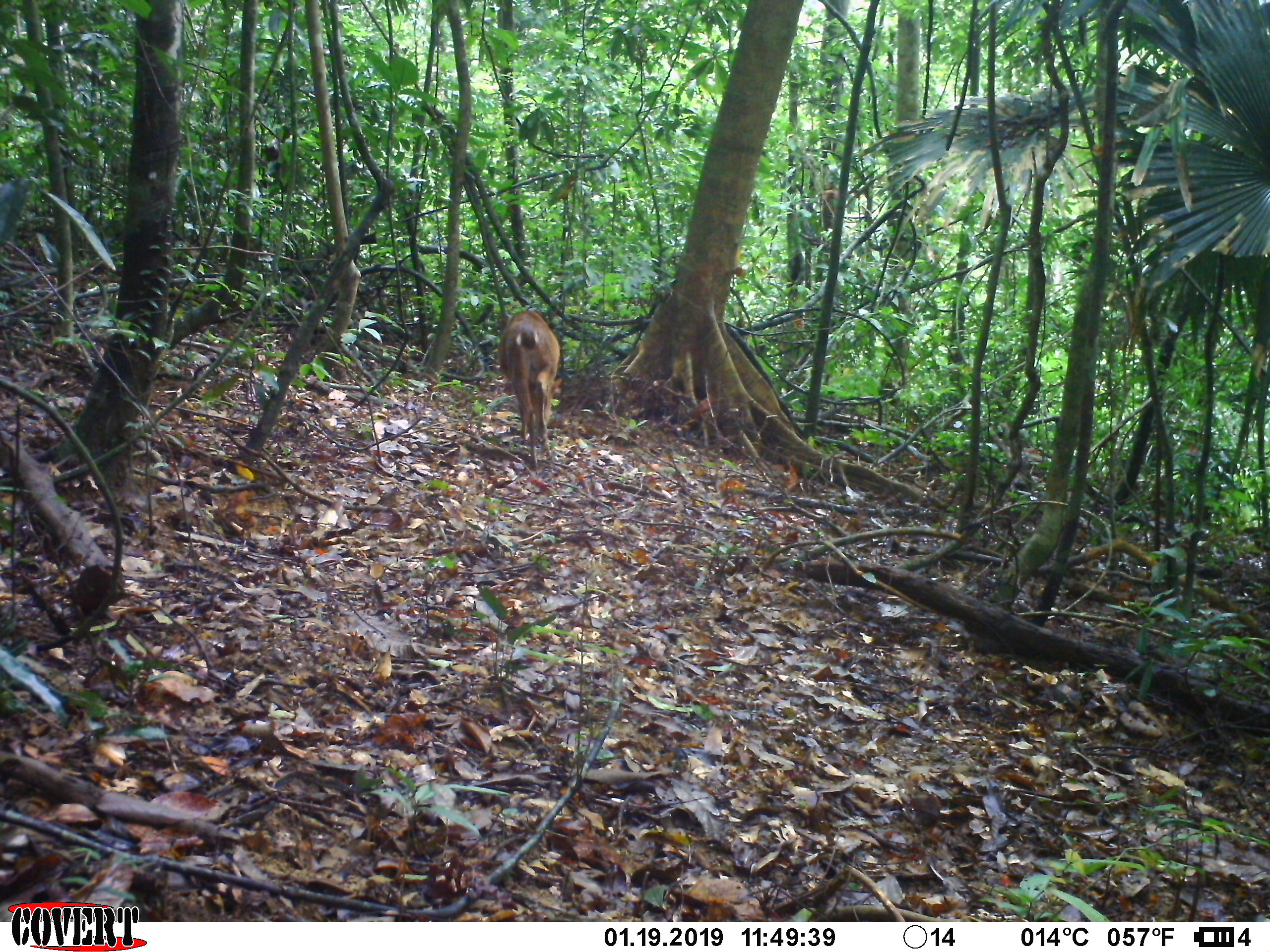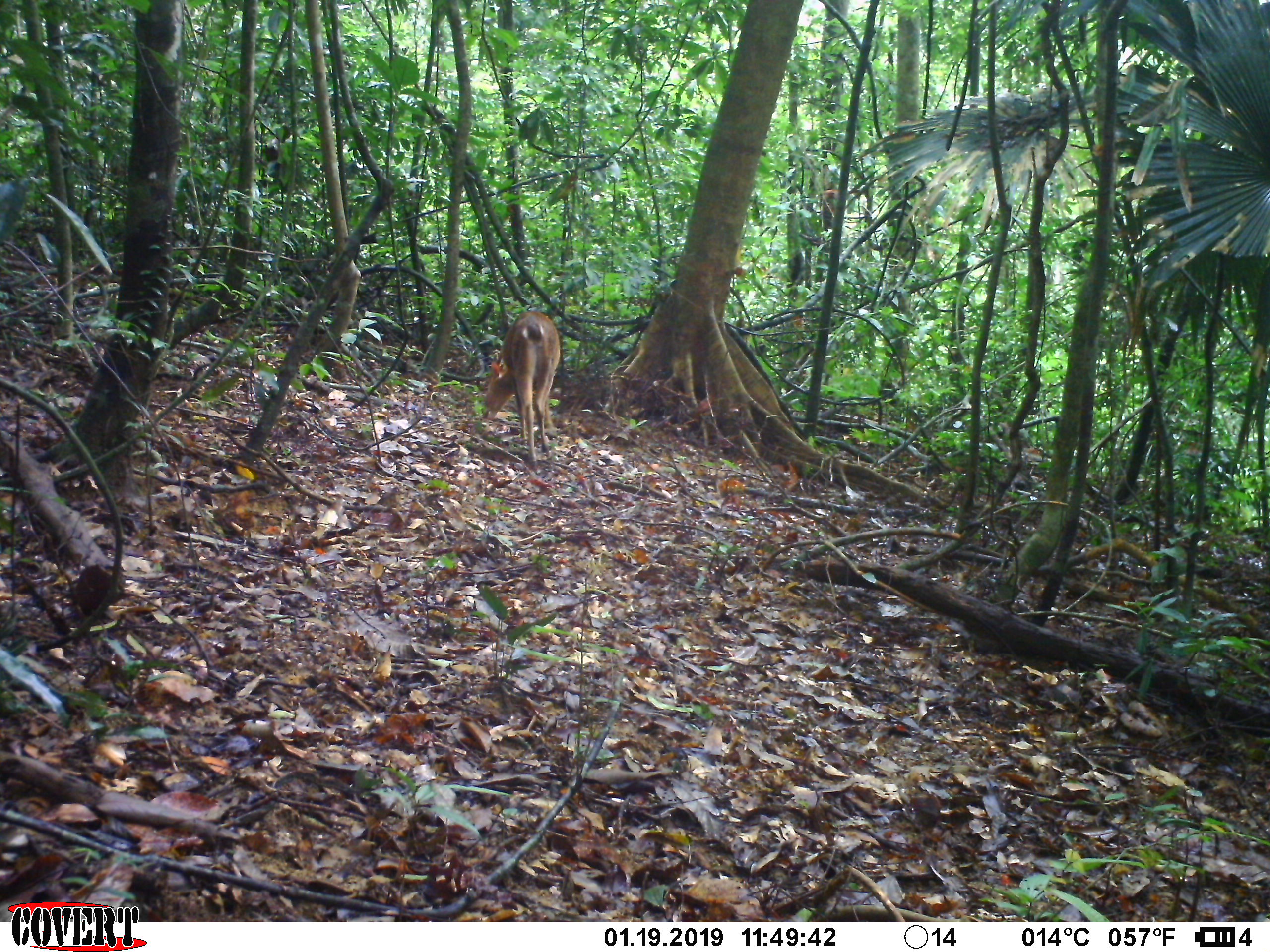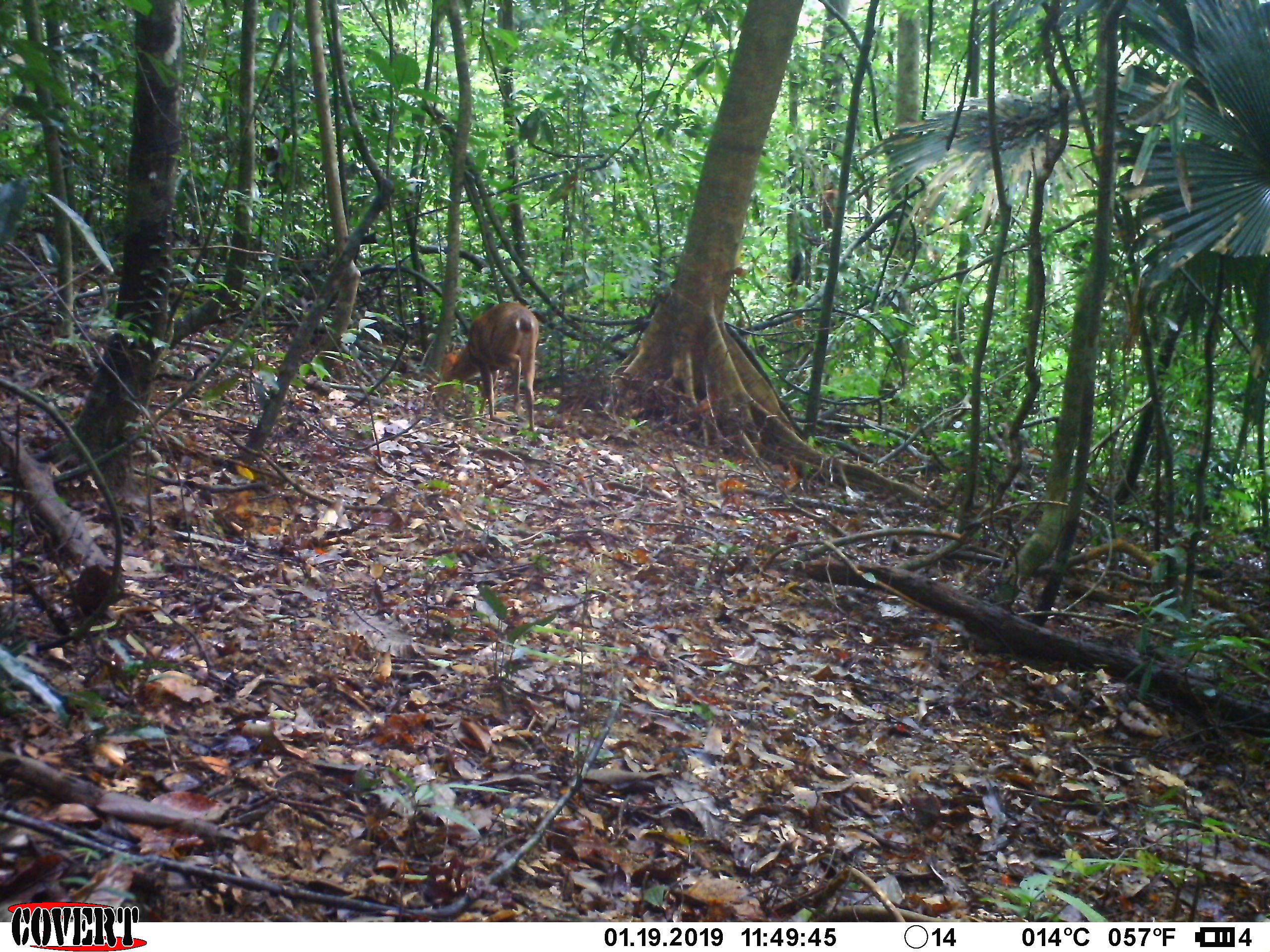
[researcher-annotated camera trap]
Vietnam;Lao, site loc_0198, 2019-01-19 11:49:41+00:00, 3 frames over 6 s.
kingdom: Animalia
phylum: Chordata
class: Mammalia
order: Artiodactyla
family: Cervidae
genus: Muntiacus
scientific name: Muntiacus vuquangensis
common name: large-antlered muntjac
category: large antlered muntjac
Large antlered muntjac (large-antlered muntjac) (Muntiacus vuquangensis). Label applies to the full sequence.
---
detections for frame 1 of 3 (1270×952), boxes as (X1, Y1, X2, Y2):
large antlered muntjac: (498, 310, 560, 470)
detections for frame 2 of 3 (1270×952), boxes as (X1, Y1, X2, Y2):
large antlered muntjac: (482, 310, 560, 462)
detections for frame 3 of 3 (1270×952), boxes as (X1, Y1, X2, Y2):
large antlered muntjac: (440, 300, 539, 431)